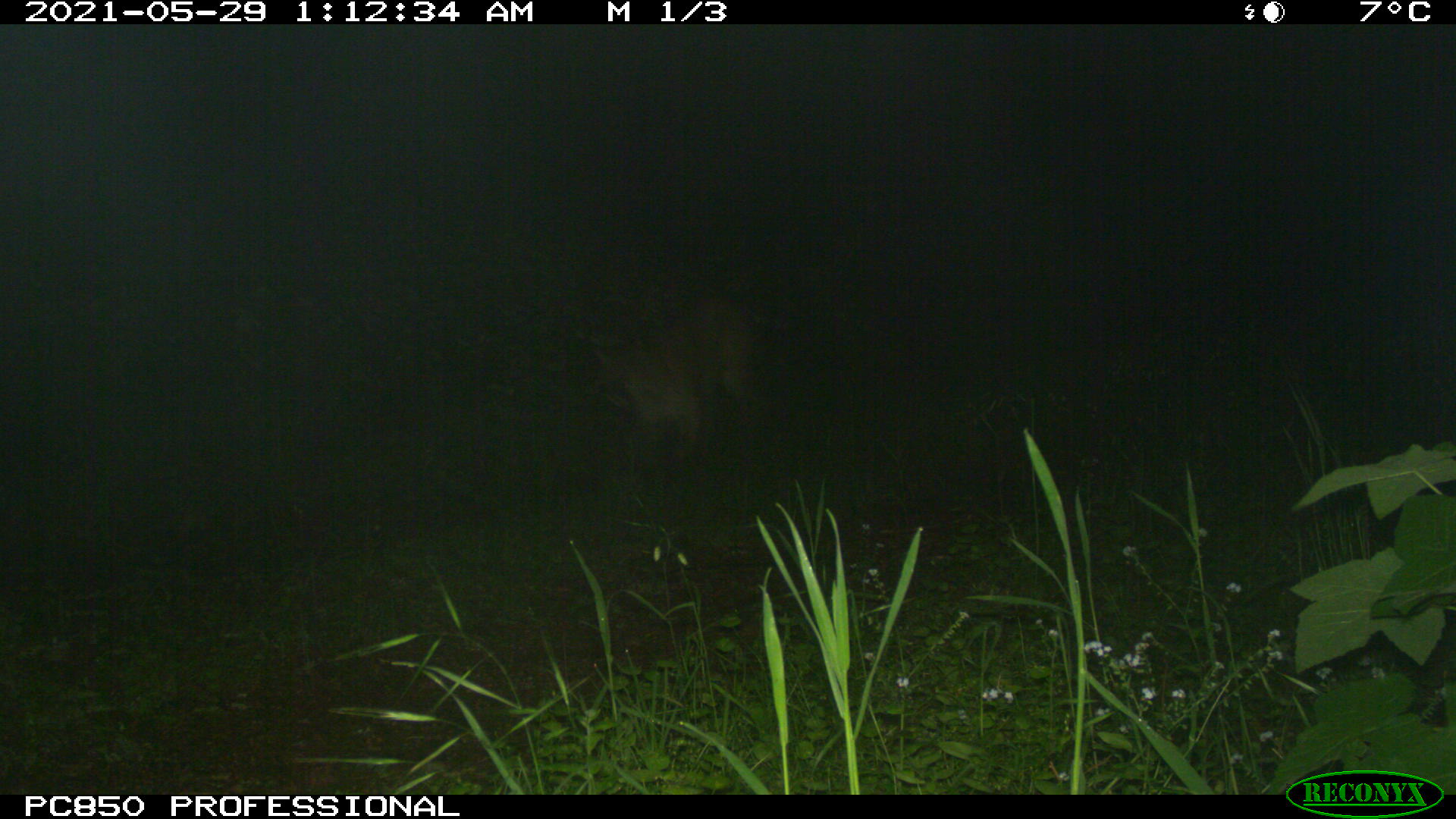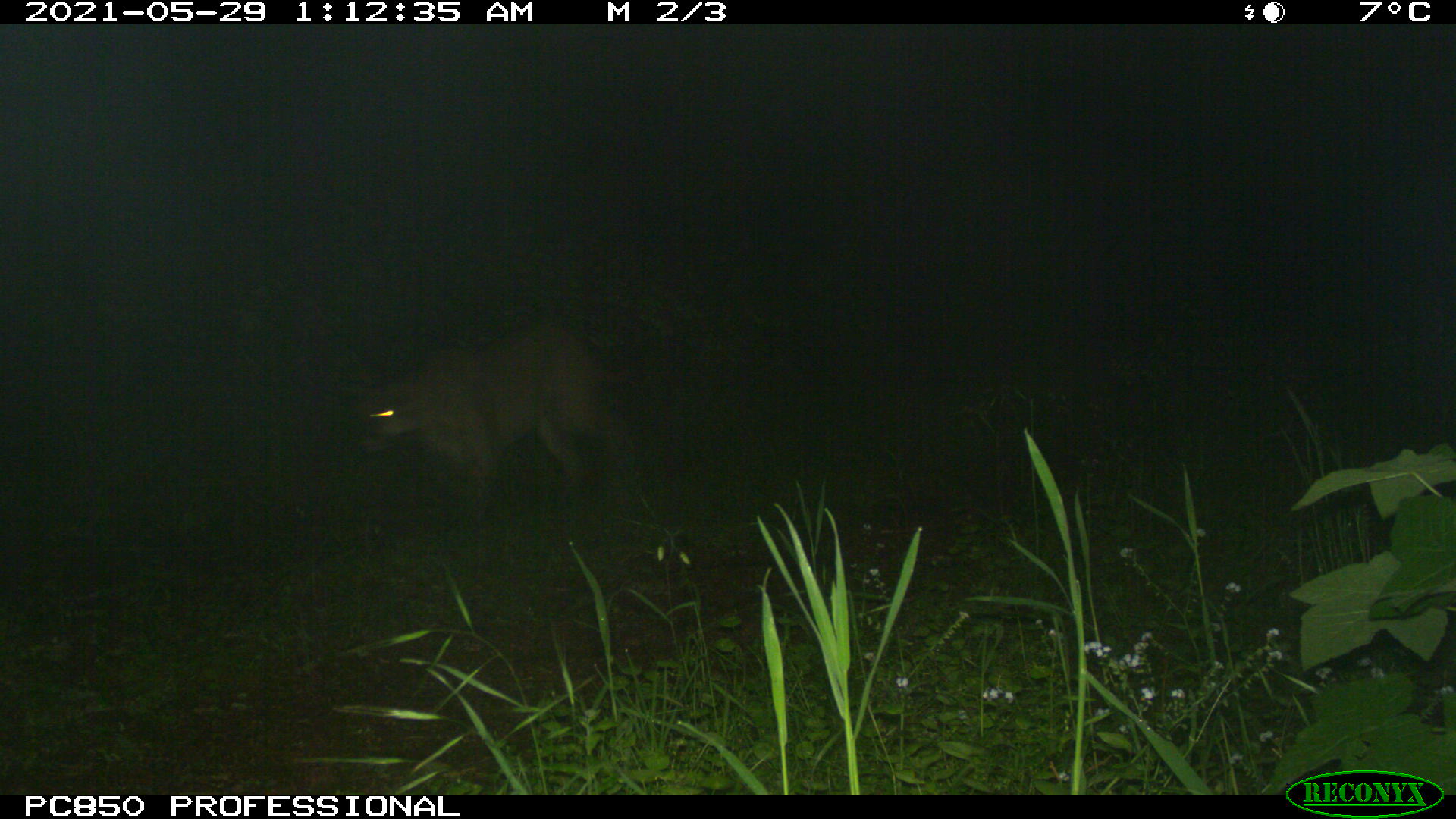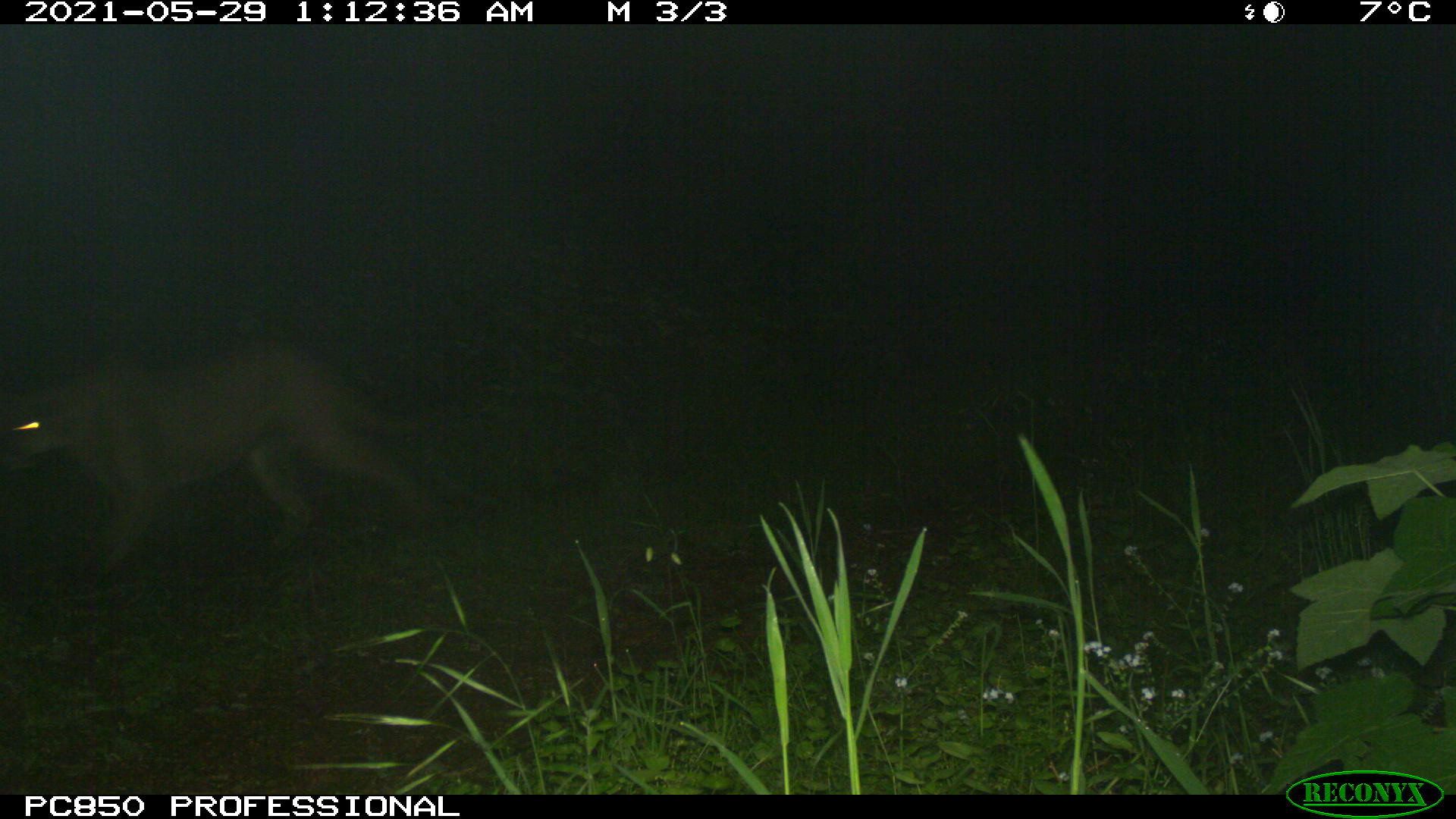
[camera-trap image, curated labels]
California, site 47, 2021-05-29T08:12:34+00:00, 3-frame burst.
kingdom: Animalia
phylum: Chordata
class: Mammalia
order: Carnivora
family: Felidae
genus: Puma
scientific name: Puma concolor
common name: puma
Puma (Puma concolor).